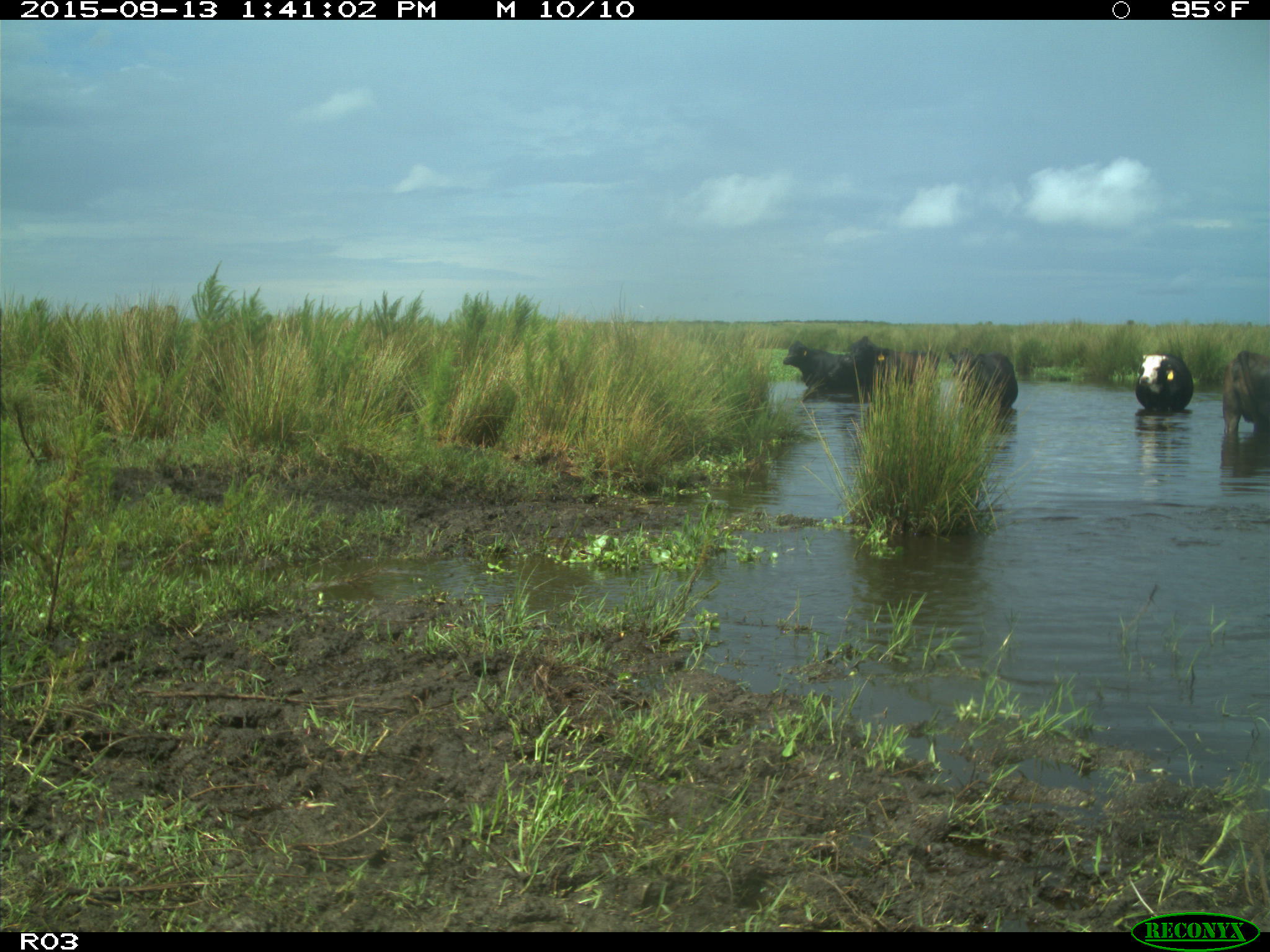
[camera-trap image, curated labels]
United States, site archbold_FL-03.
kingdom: Animalia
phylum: Chordata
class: Mammalia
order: Artiodactyla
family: Bovidae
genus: Bos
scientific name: Bos taurus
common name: domestic cow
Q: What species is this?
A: Bos taurus (domestic cow).